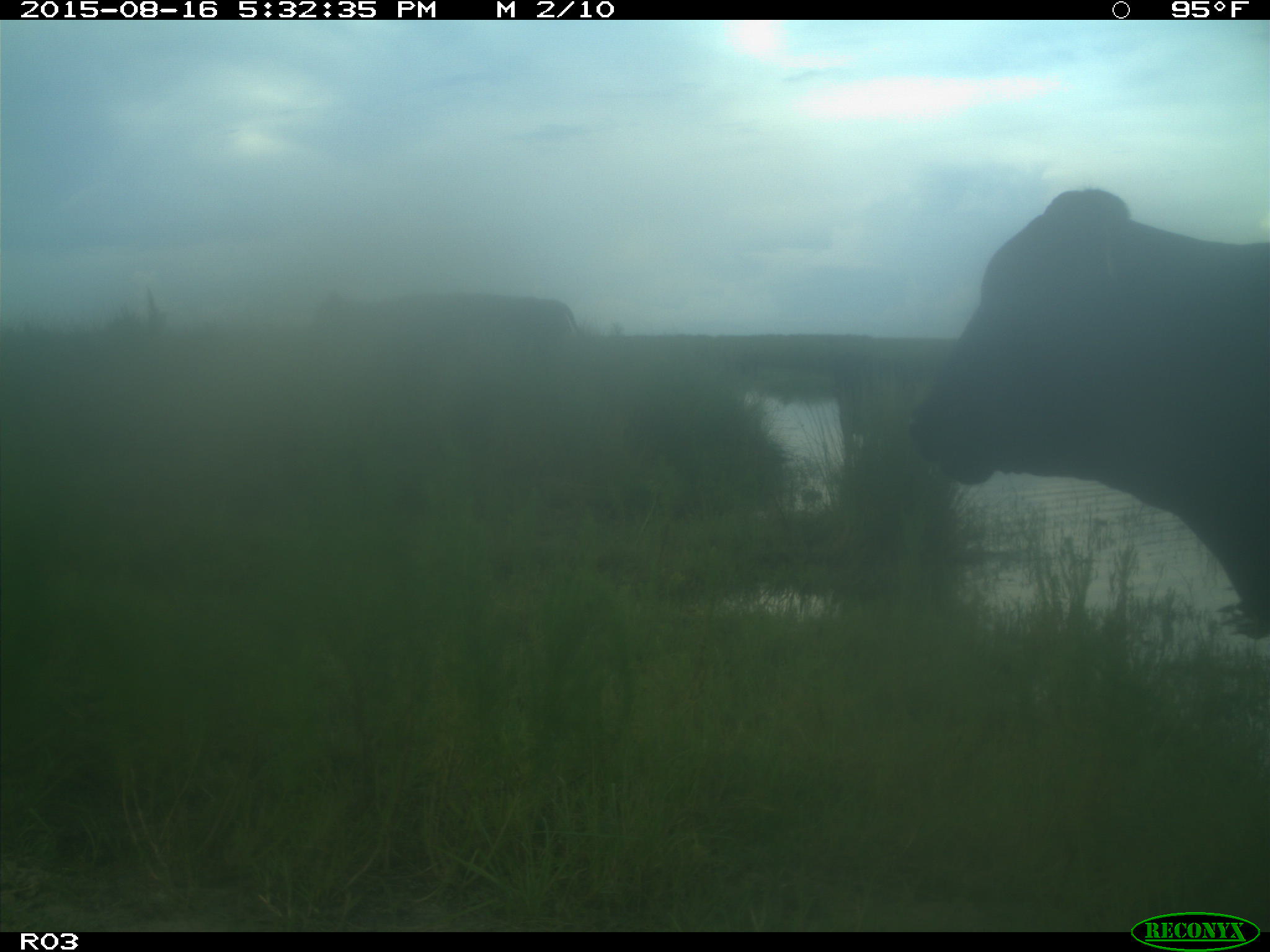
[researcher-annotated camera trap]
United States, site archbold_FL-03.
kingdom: Animalia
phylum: Chordata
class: Mammalia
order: Artiodactyla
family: Bovidae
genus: Bos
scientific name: Bos taurus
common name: domestic cow